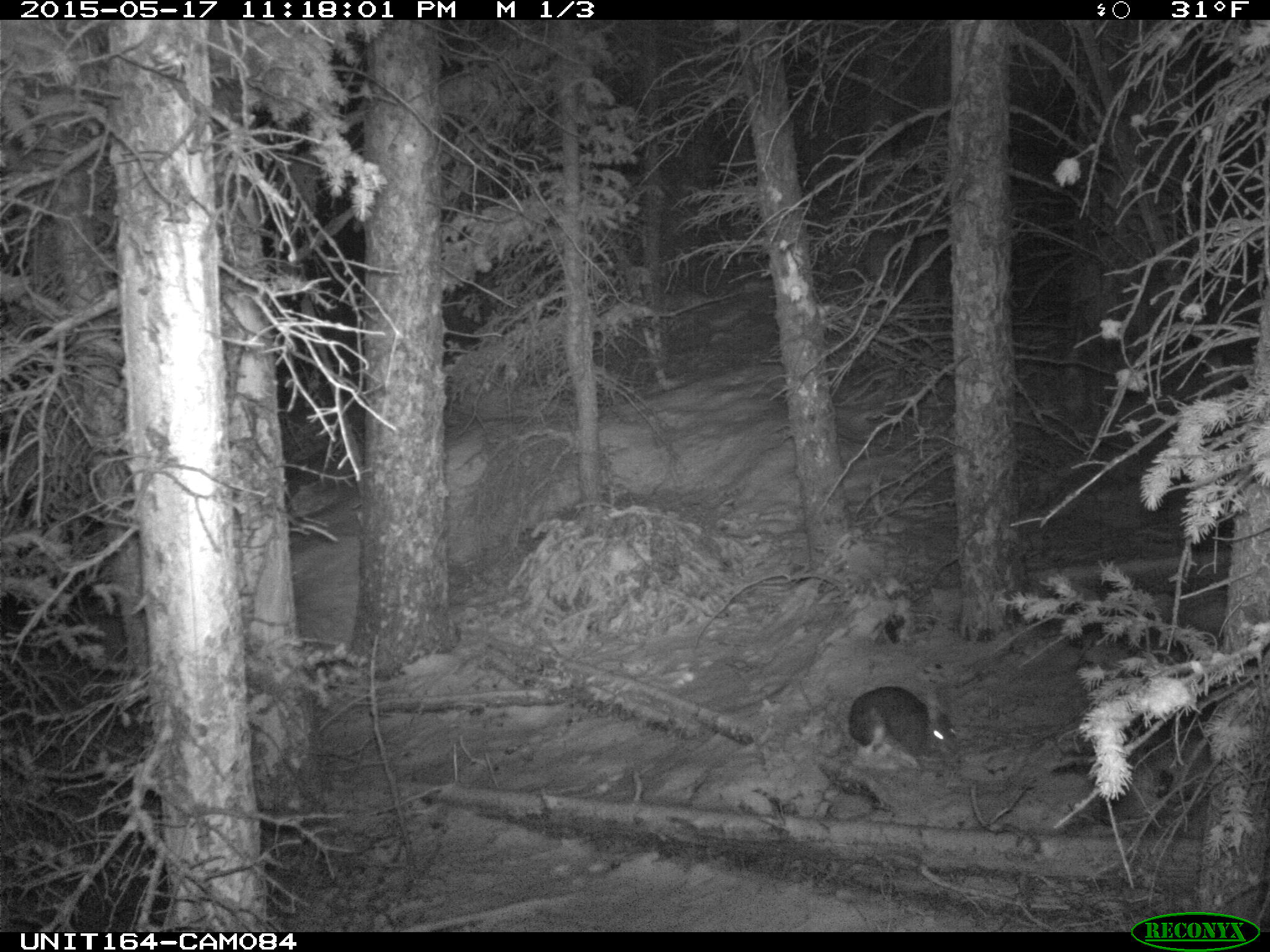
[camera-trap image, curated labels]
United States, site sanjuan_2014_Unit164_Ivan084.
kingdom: Animalia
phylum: Chordata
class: Mammalia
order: Lagomorpha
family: Leporidae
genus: Lepus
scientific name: Lepus americanus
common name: snowshoe hare